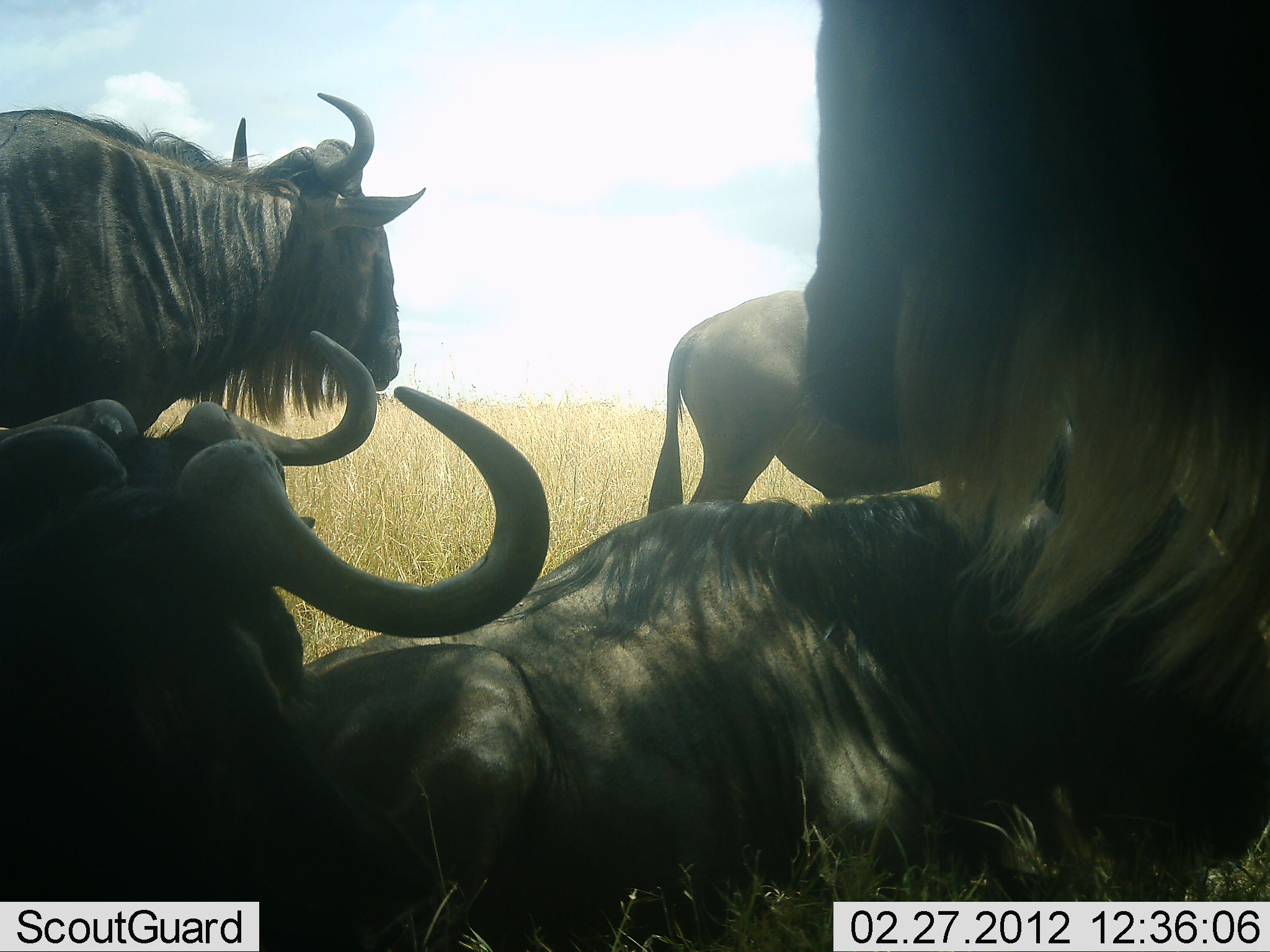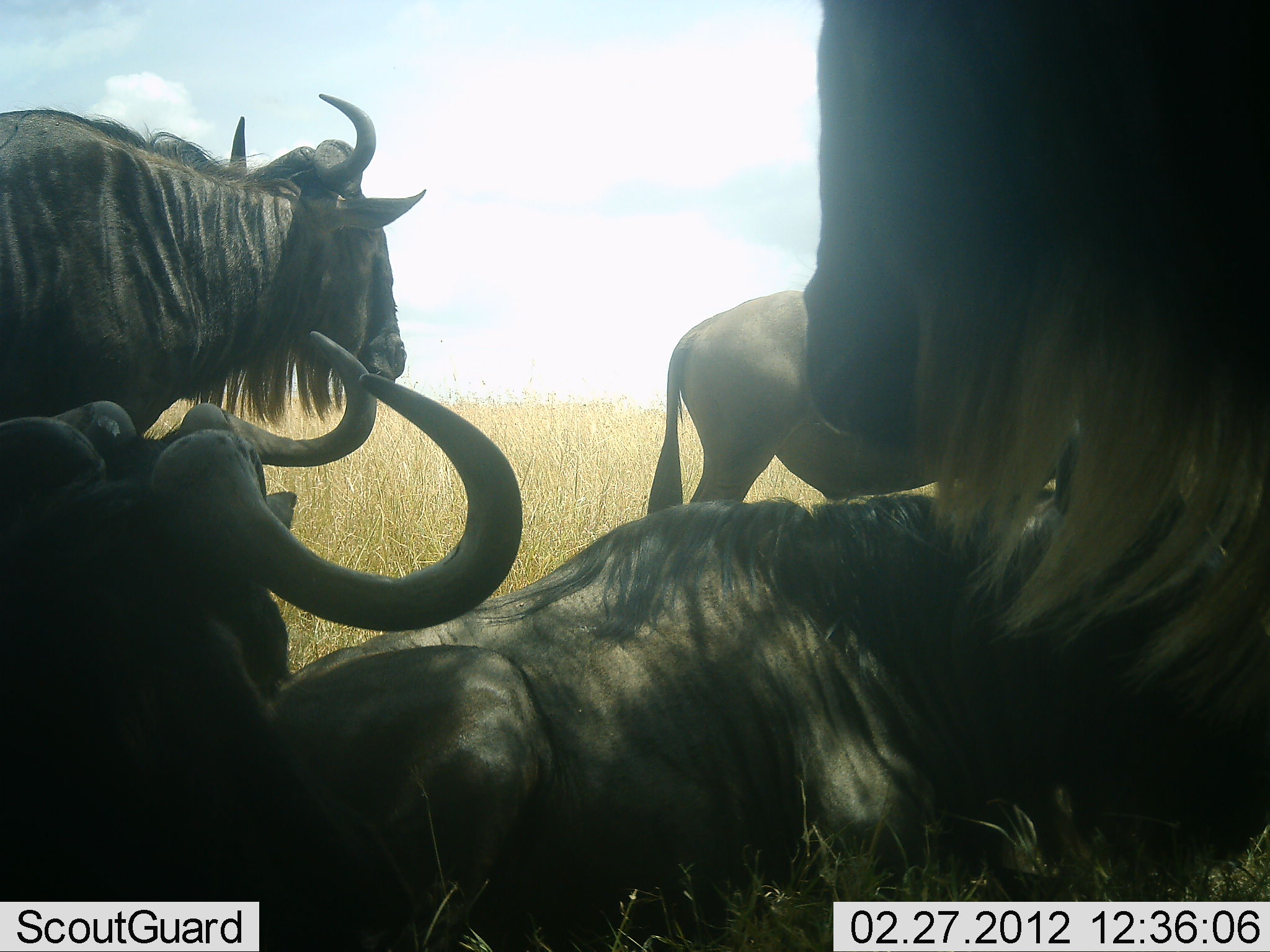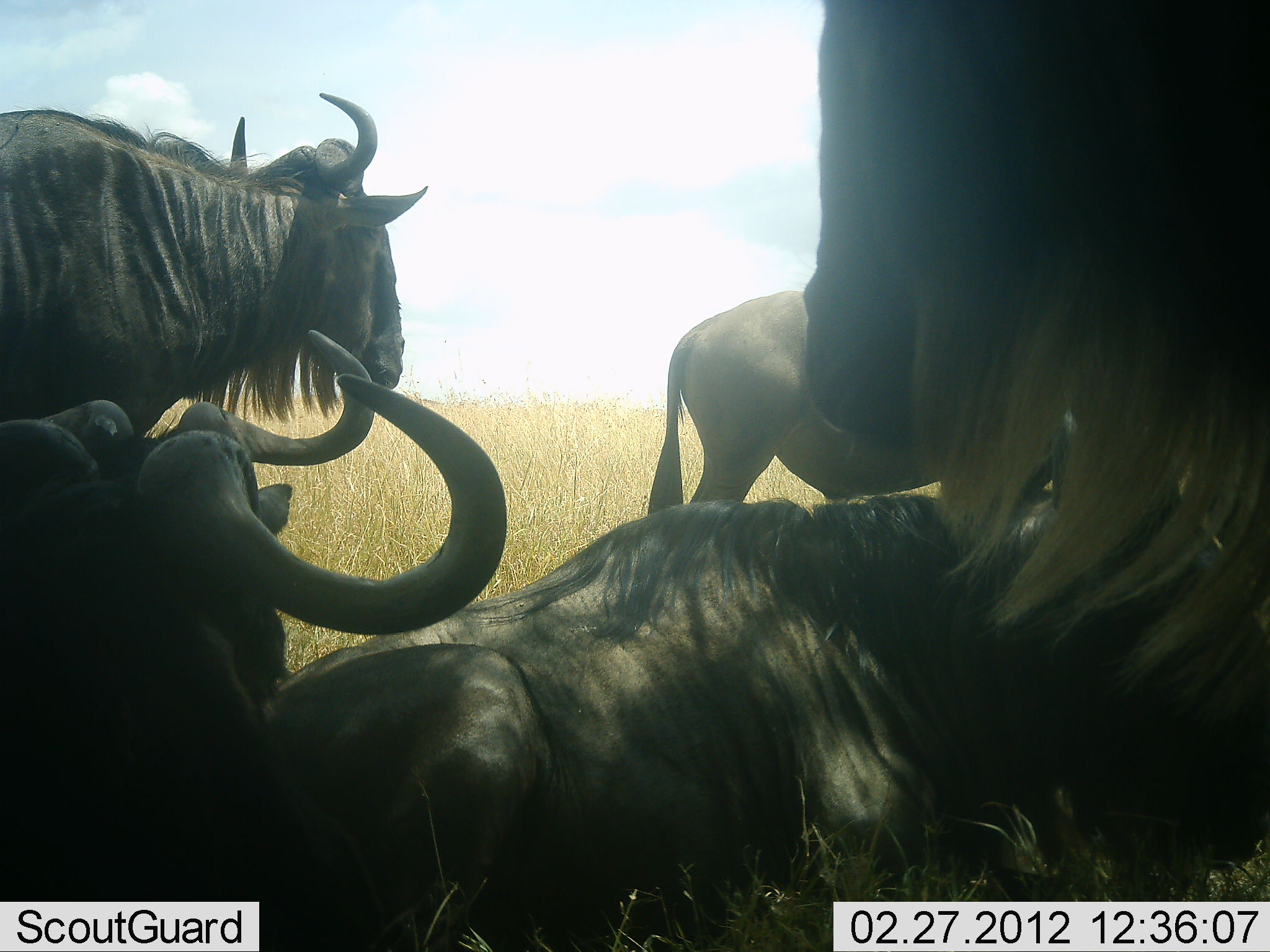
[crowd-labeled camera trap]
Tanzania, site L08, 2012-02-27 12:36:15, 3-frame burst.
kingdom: Animalia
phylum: Chordata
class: Mammalia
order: Artiodactyla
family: Bovidae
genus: Connochaetes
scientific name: Connochaetes taurinus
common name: blue wildebeest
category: wildebeest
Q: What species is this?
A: Wildebeest (blue wildebeest) (Connochaetes taurinus).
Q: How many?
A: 6.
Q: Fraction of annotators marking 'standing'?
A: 85%.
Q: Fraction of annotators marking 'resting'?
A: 90%.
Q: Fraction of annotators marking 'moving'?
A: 0%.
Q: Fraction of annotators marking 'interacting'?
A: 5%.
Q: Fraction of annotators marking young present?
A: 0%.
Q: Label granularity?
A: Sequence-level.